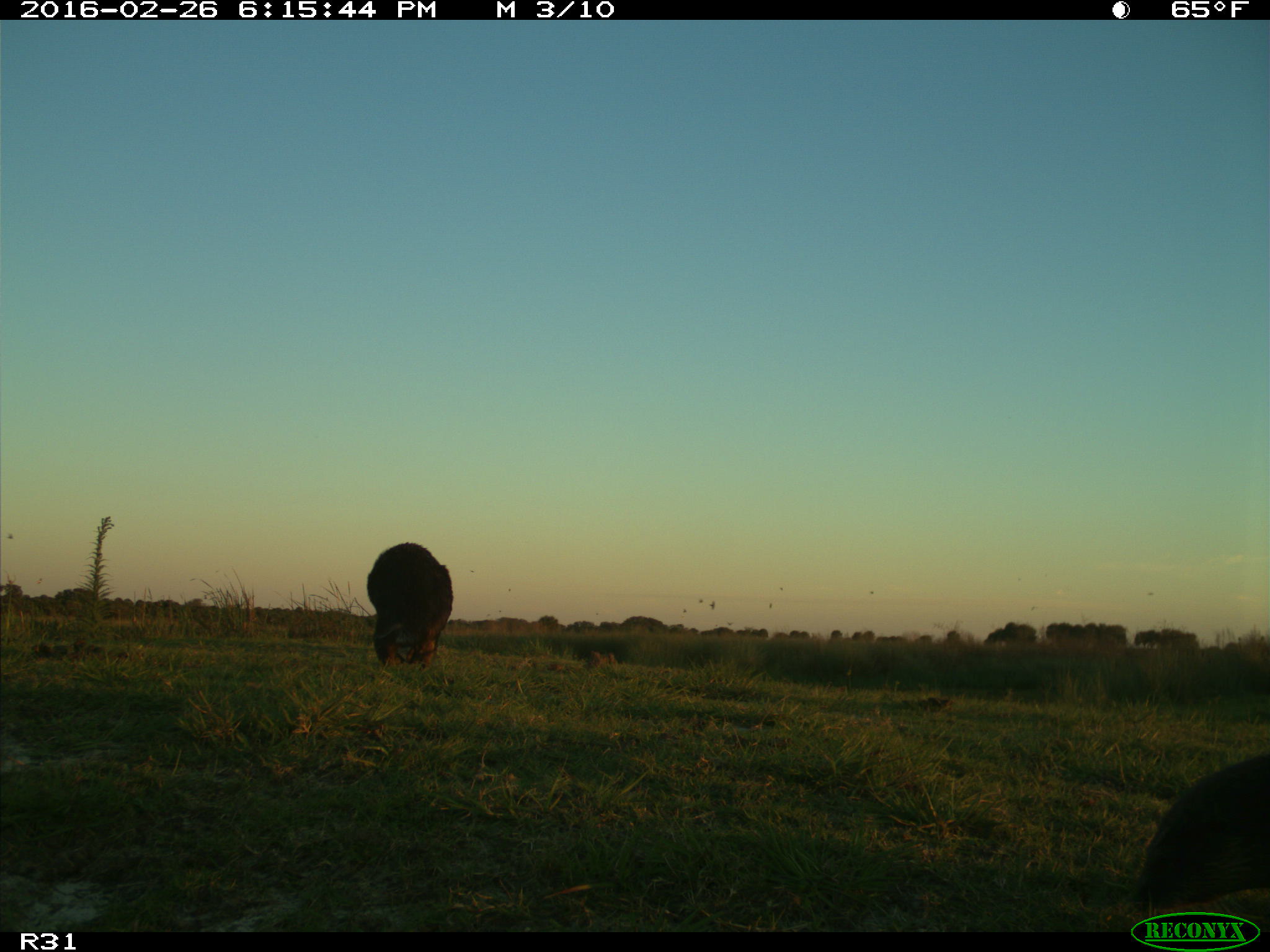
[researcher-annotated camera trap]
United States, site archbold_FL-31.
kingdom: Animalia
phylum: Chordata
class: Mammalia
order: Carnivora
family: Mustelidae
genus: Lontra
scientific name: Lontra canadensis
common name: north american river otter